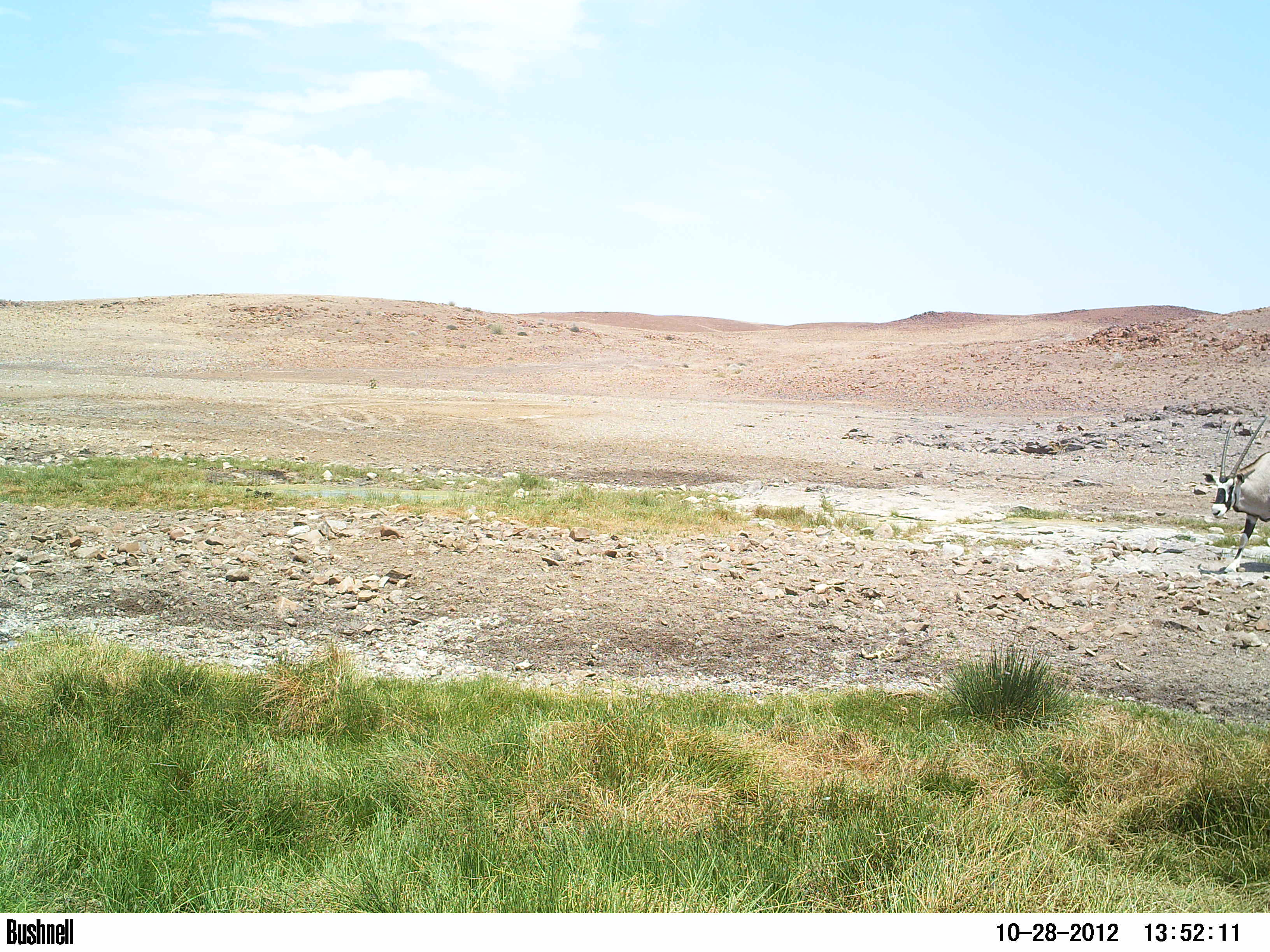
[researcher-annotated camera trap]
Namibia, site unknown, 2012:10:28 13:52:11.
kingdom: Animalia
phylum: Chordata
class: Mammalia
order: Artiodactyla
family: Bovidae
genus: Oryx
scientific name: Oryx gazella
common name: gemsbok